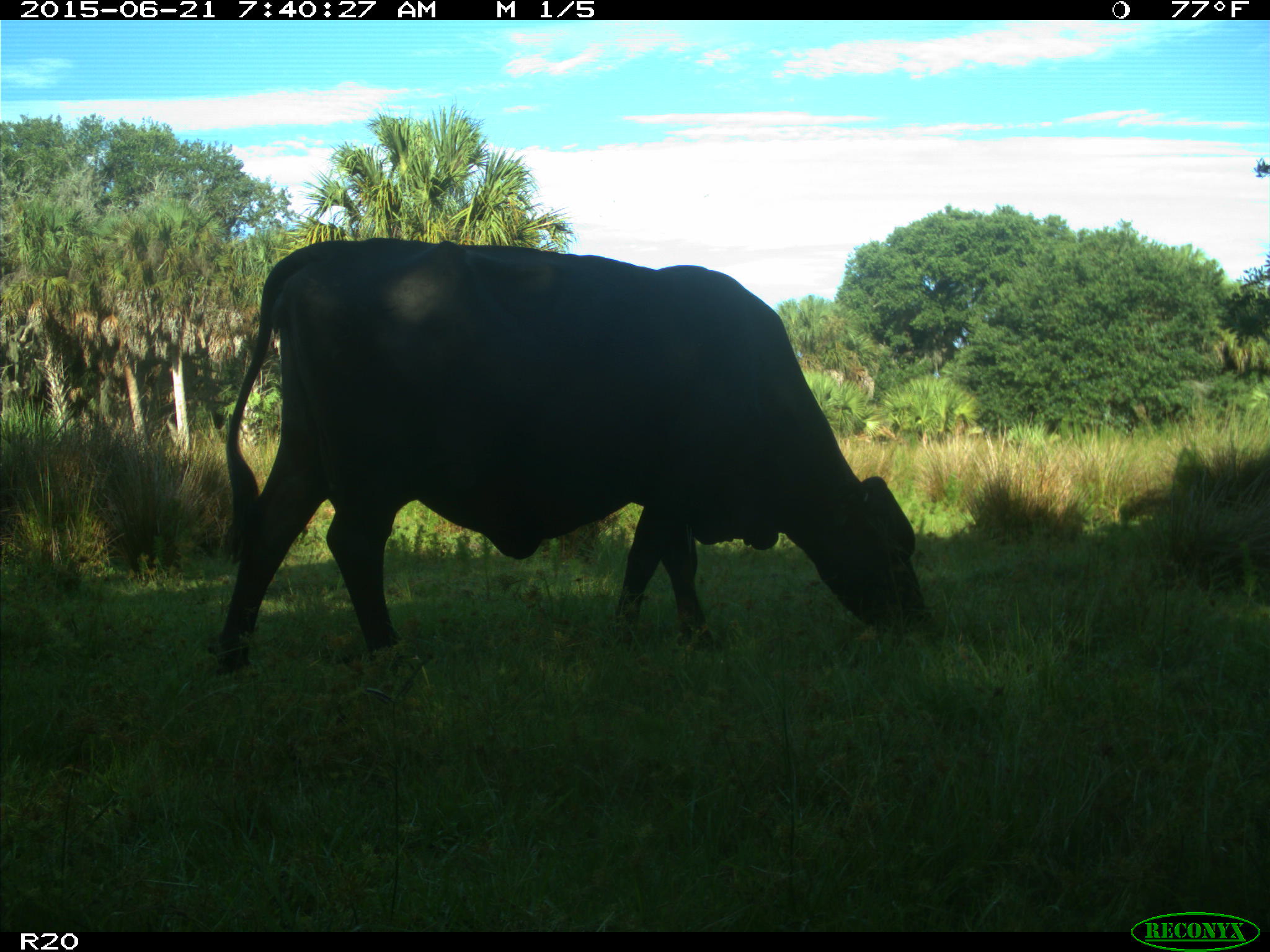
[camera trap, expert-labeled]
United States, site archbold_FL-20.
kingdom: Animalia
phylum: Chordata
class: Mammalia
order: Artiodactyla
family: Bovidae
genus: Bos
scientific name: Bos taurus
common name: domestic cow